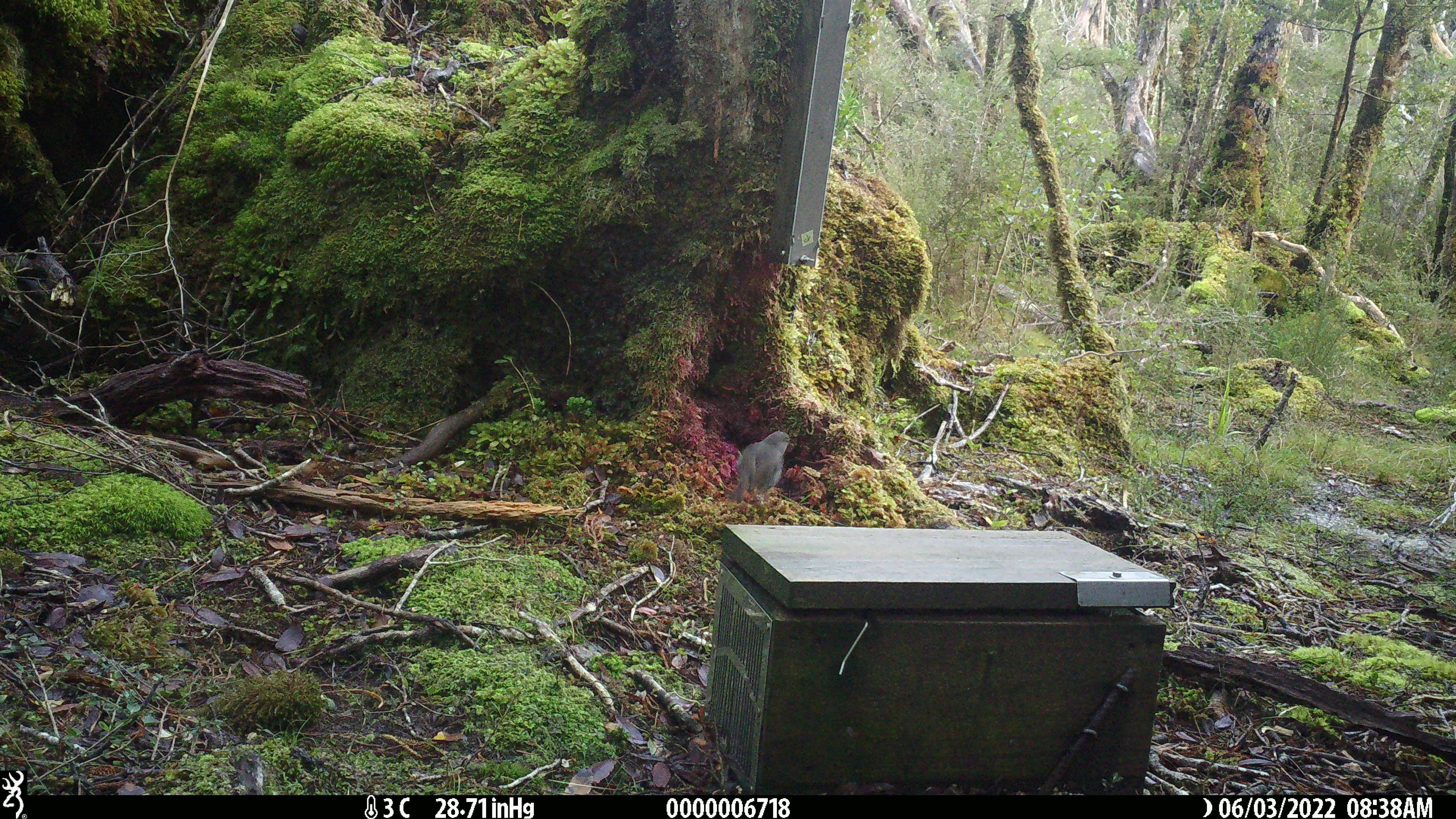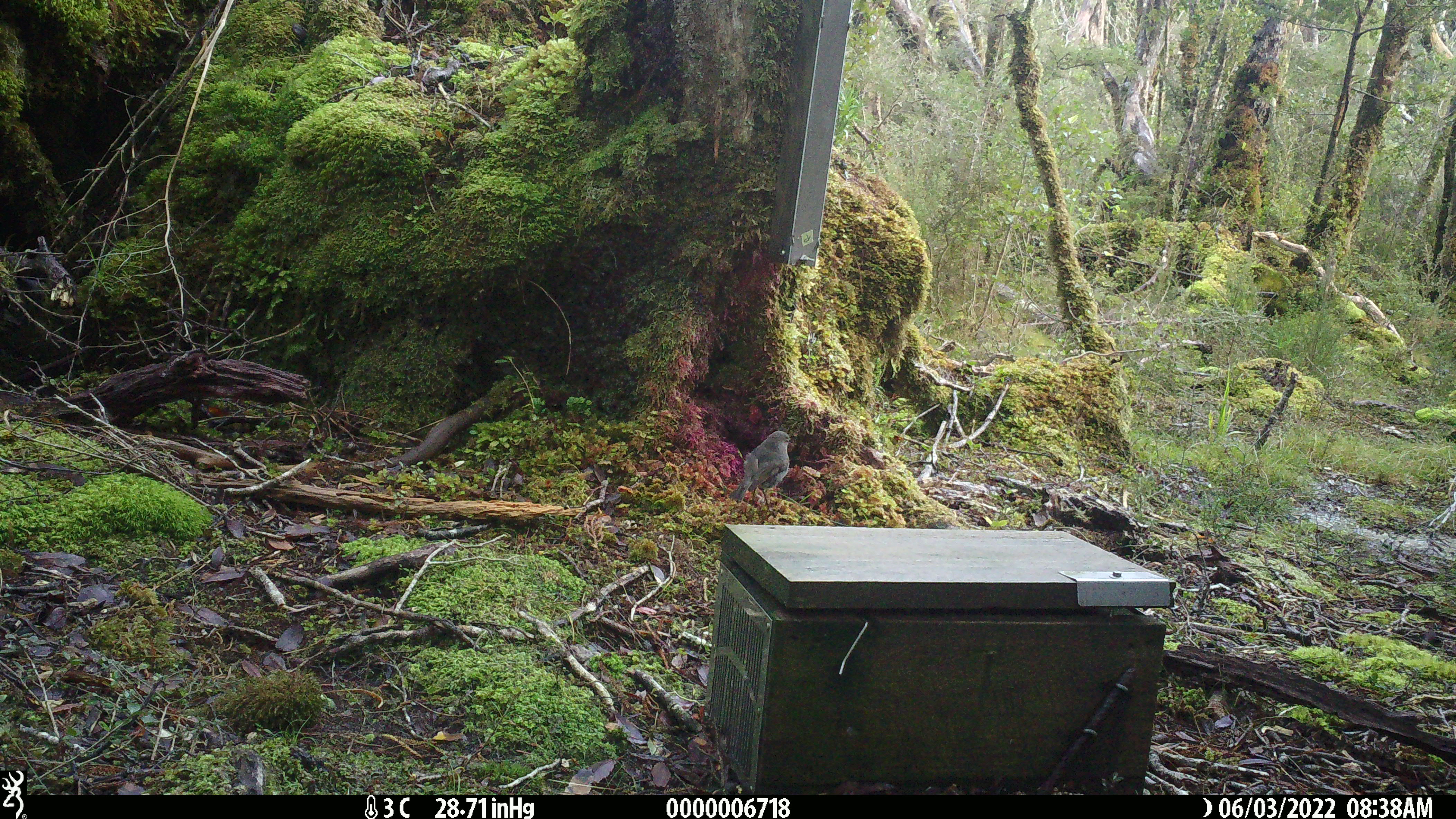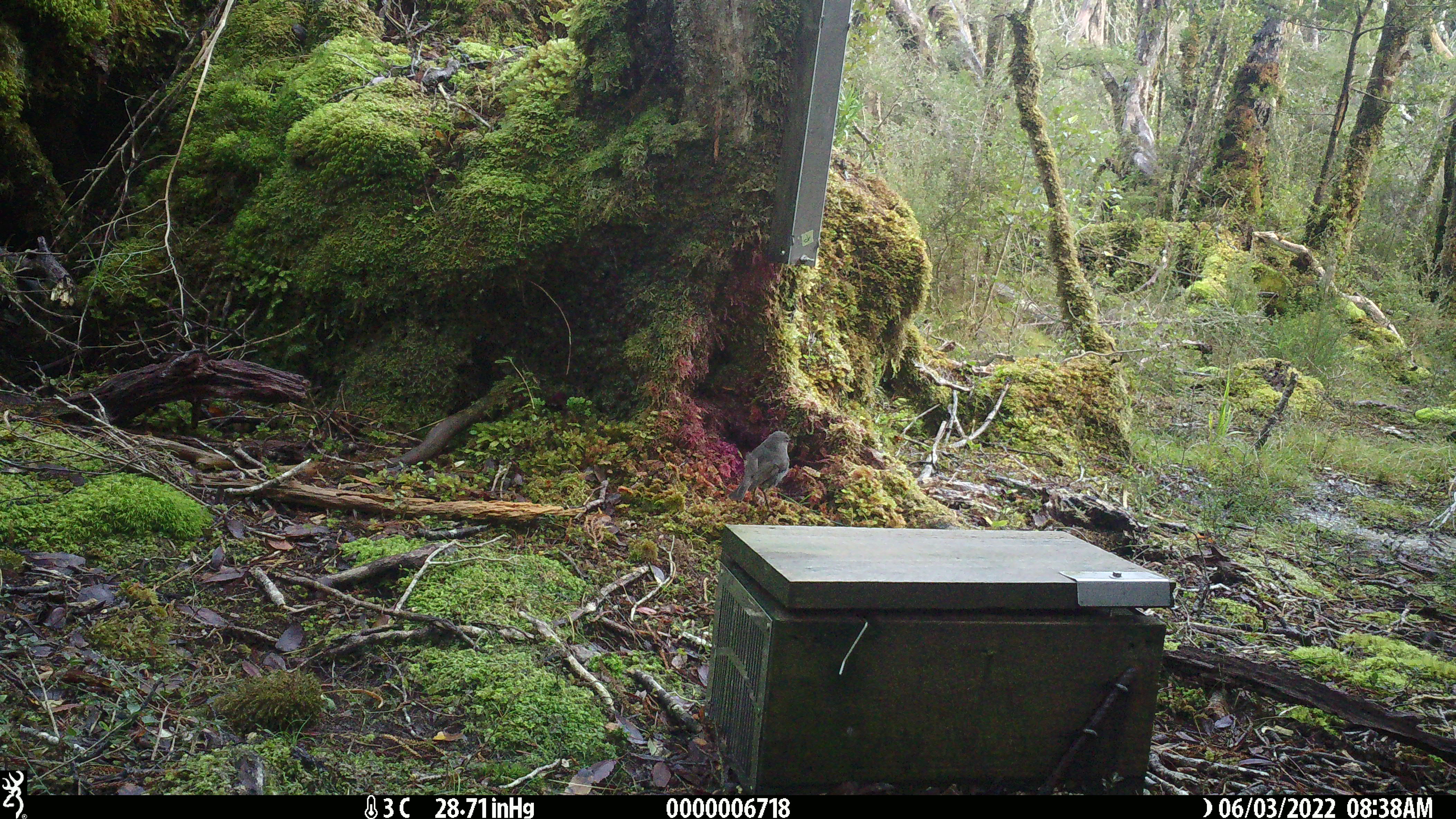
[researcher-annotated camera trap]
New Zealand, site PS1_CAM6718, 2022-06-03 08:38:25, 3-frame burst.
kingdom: Animalia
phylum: Chordata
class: Aves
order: Passeriformes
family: Petroicidae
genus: Petroica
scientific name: Petroica australis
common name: new zealand robin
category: robin